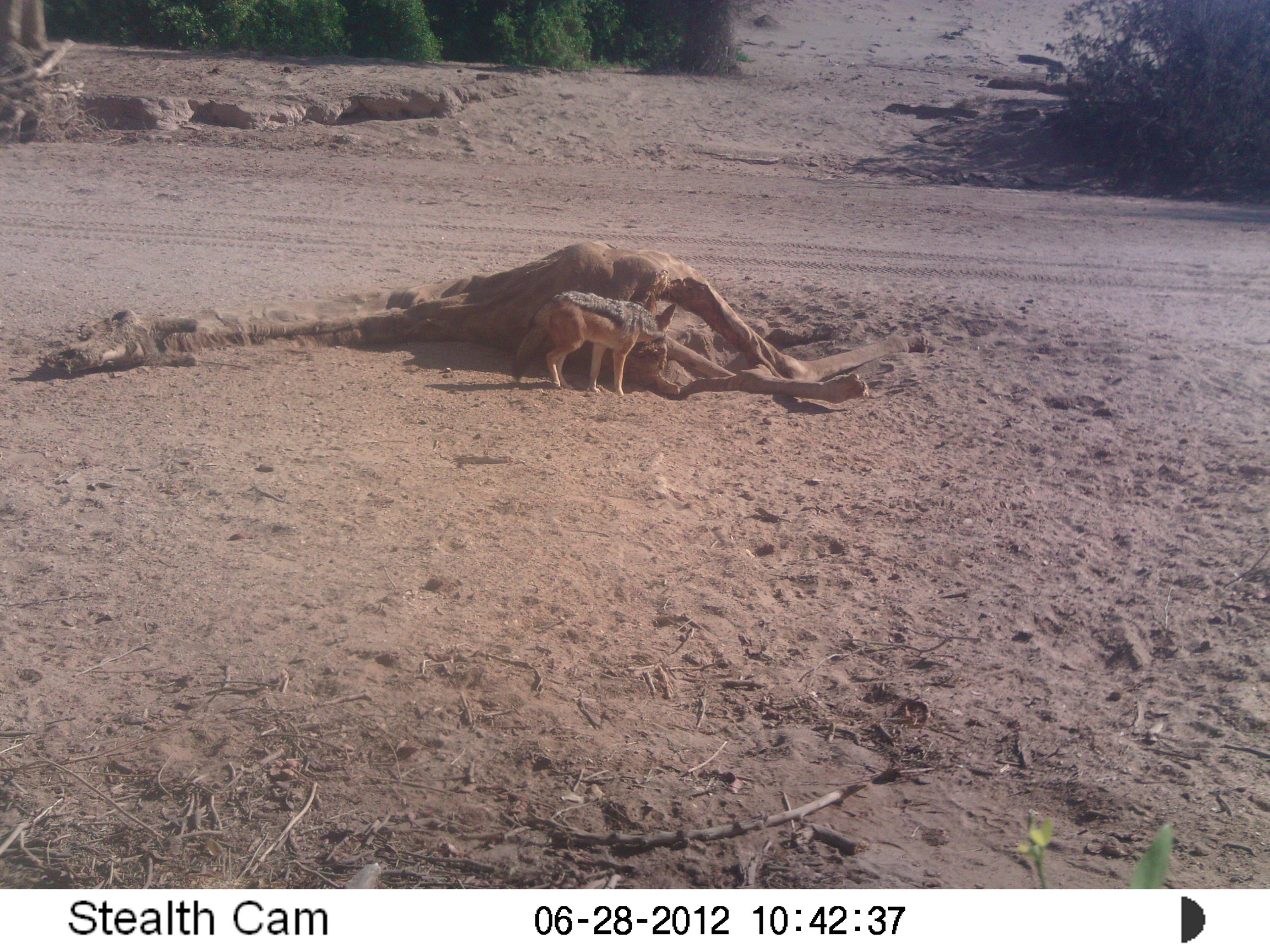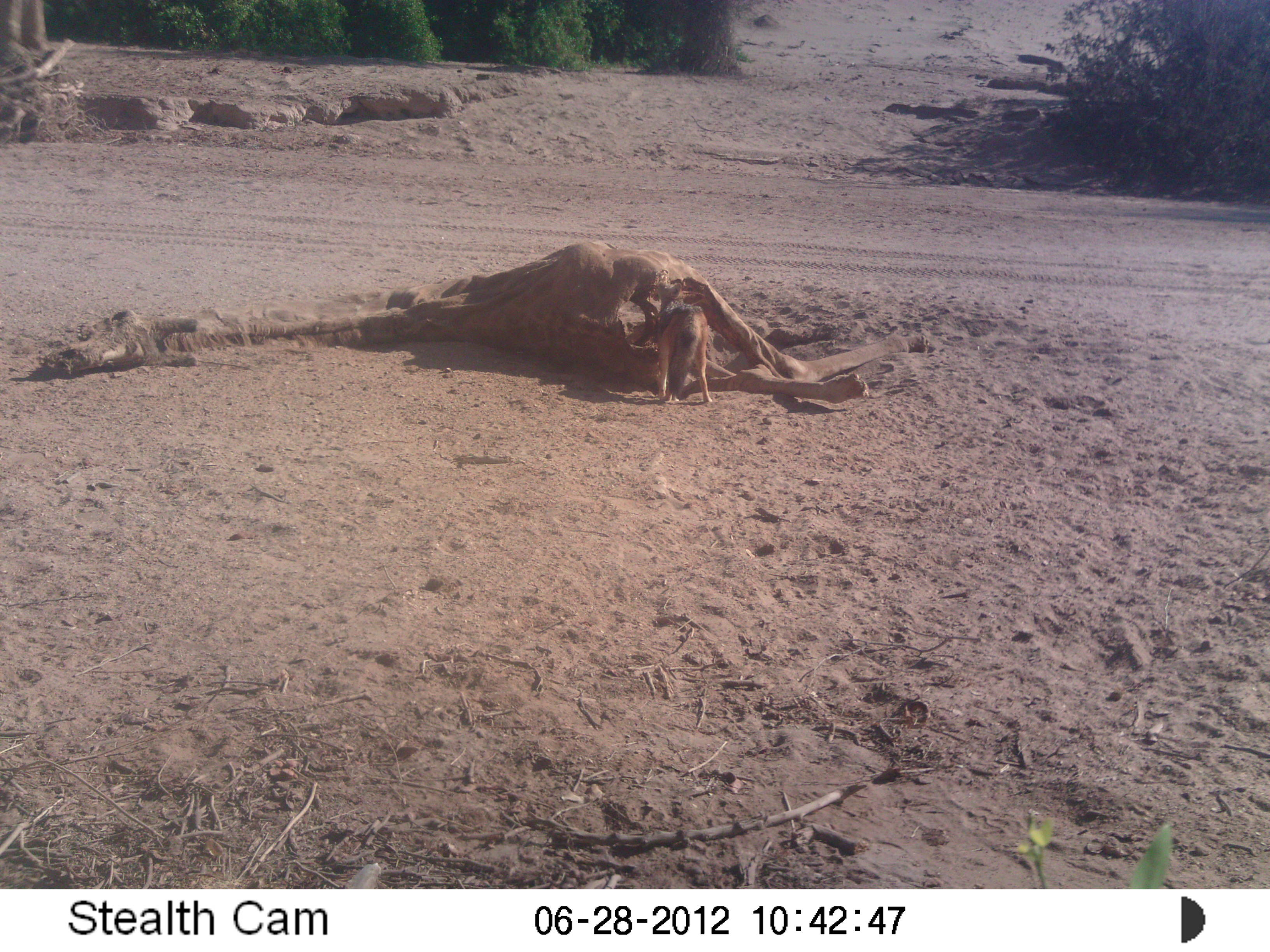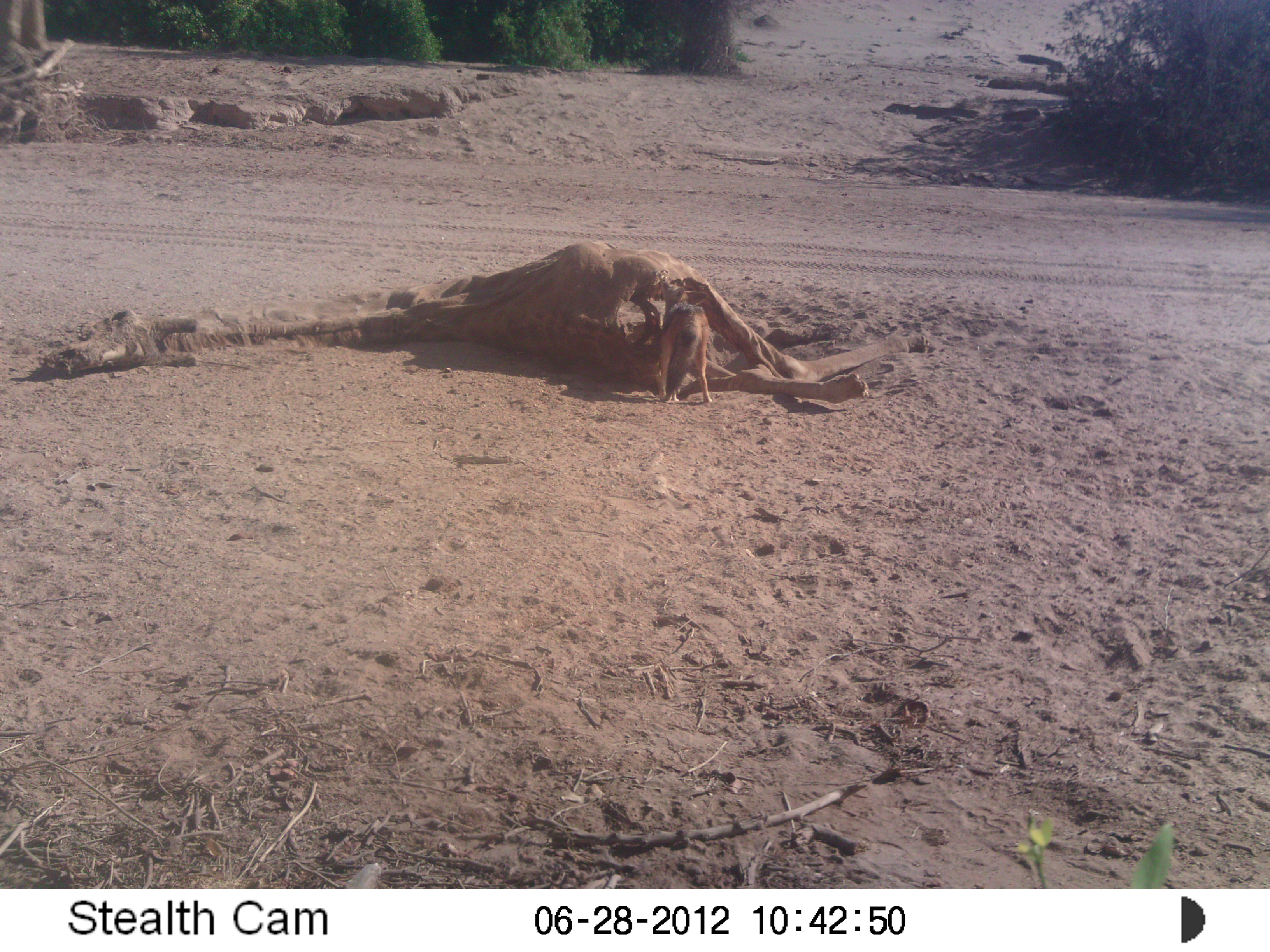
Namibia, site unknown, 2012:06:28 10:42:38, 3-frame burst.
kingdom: Animalia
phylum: Chordata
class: Mammalia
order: Carnivora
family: Canidae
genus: Lupulella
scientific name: Lupulella mesomelas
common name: black-backed jackal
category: canis mesomelas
Canis mesomelas (black-backed jackal) (Lupulella mesomelas).